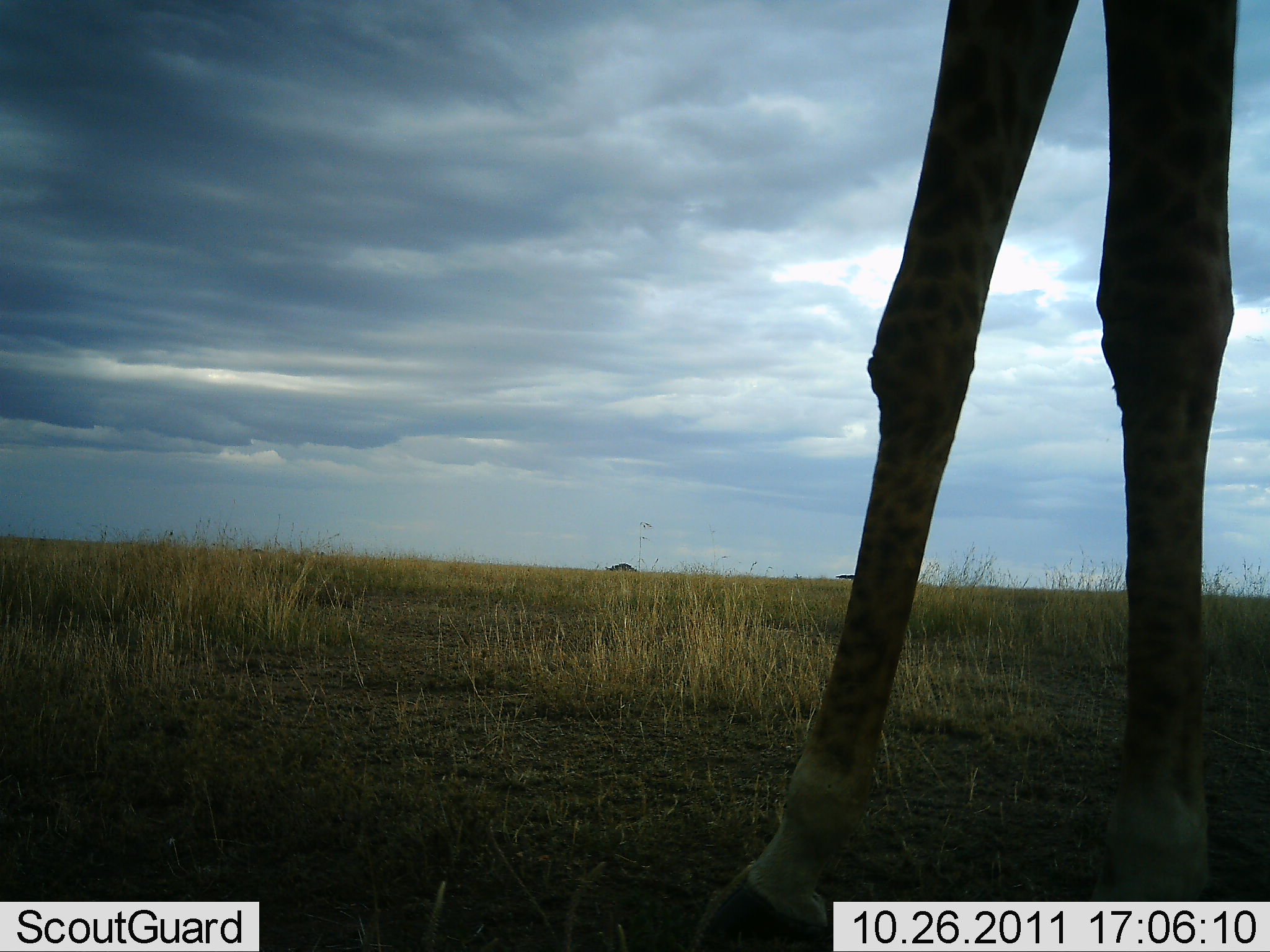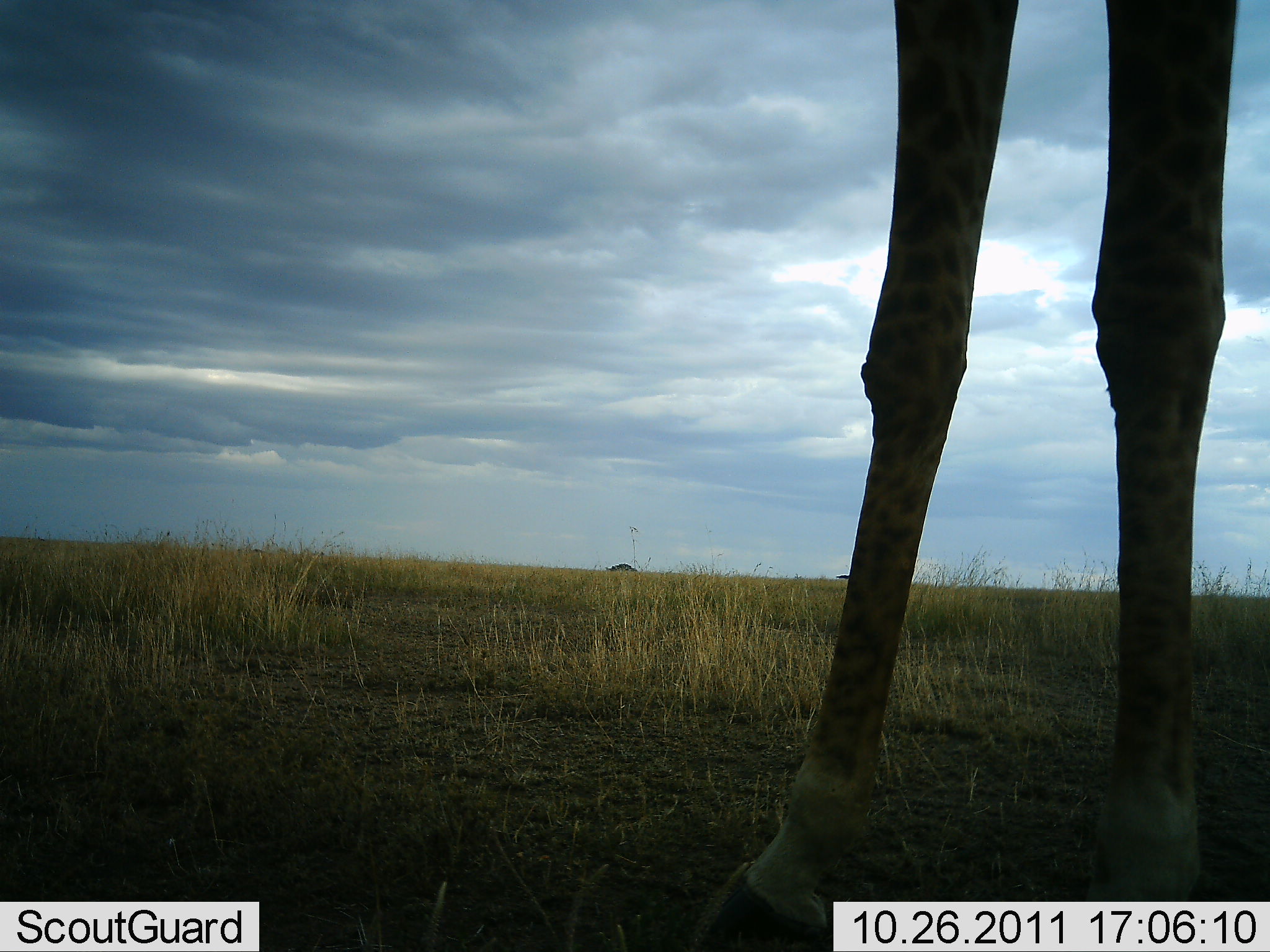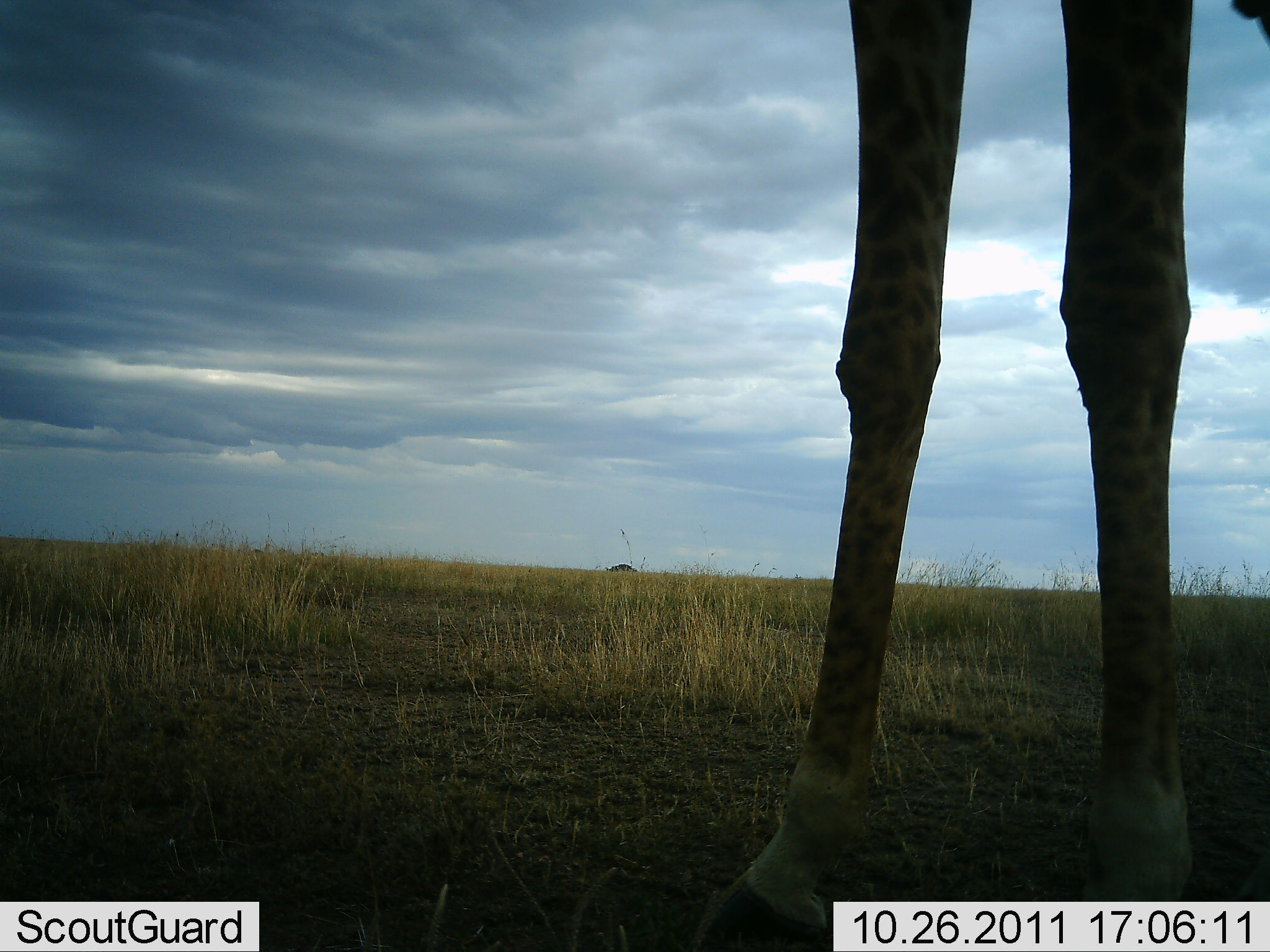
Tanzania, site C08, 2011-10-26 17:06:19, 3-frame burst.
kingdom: Animalia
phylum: Chordata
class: Mammalia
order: Artiodactyla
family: Giraffidae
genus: Giraffa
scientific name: Giraffa camelopardalis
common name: giraffe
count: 1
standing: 100%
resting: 0%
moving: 6%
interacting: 0%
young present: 0%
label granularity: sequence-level